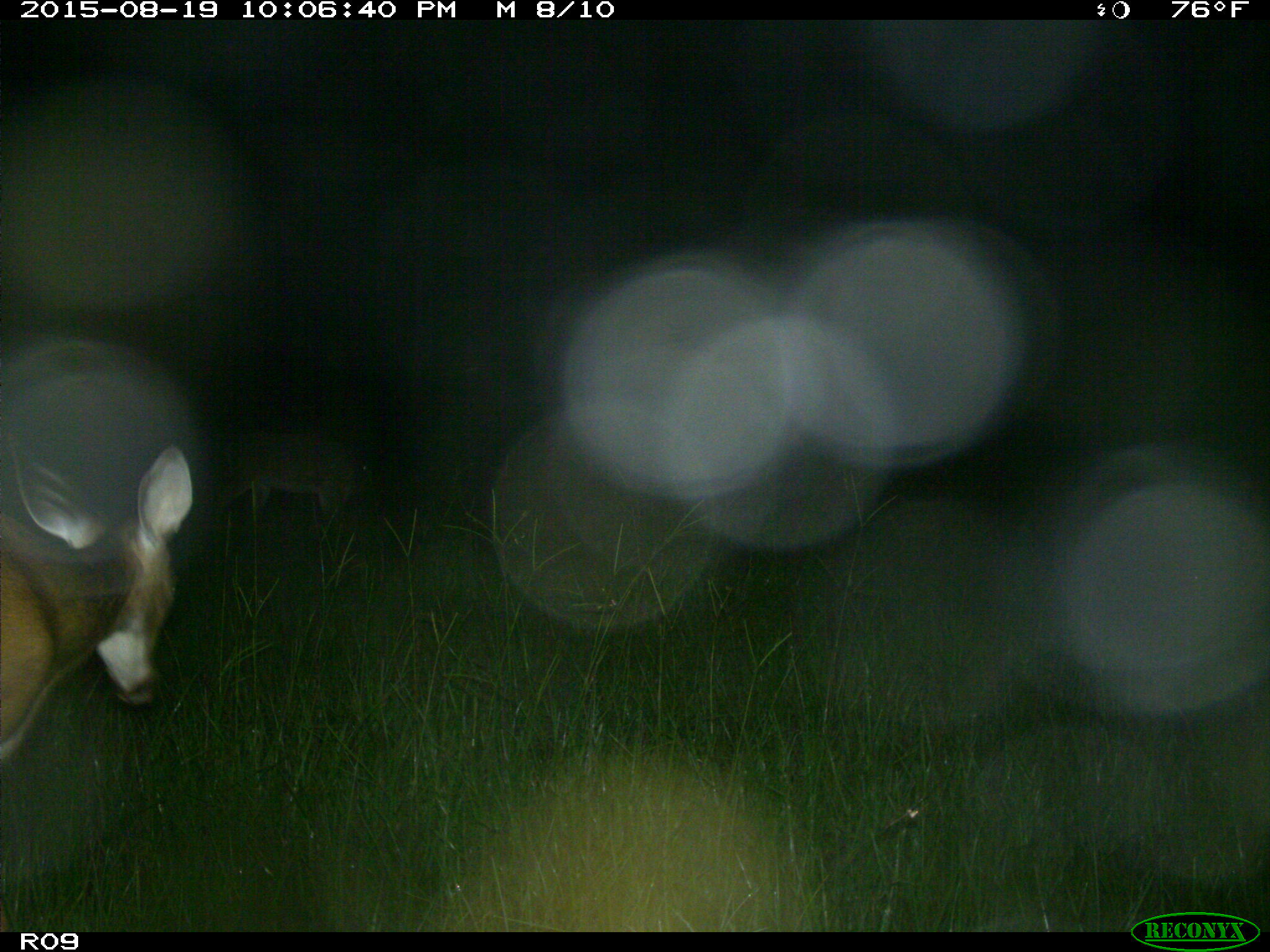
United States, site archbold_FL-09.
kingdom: Animalia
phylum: Chordata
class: Mammalia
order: Artiodactyla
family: Cervidae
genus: Odocoileus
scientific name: Odocoileus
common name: deer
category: unidentified deer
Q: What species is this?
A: Unidentified deer (deer) (Odocoileus).